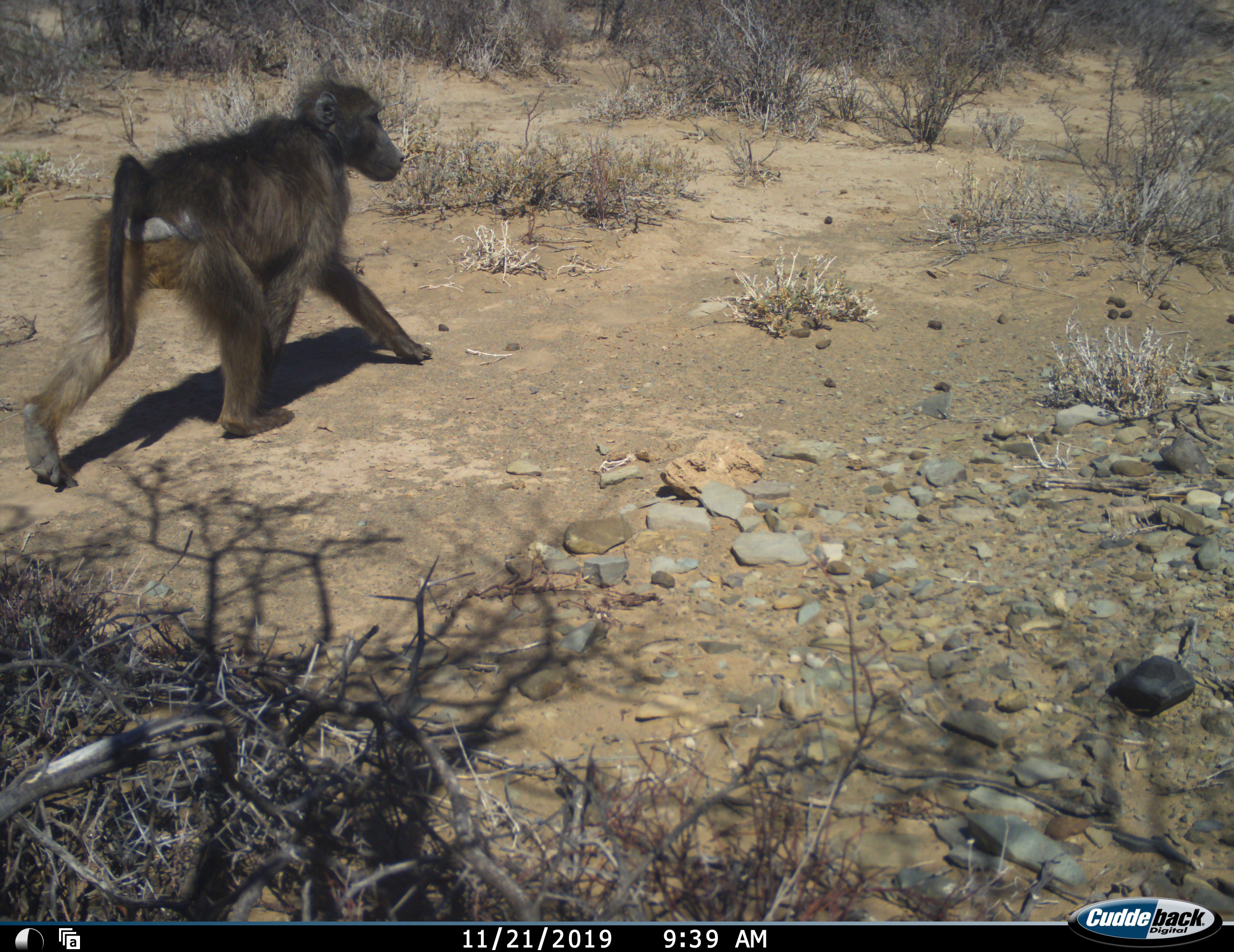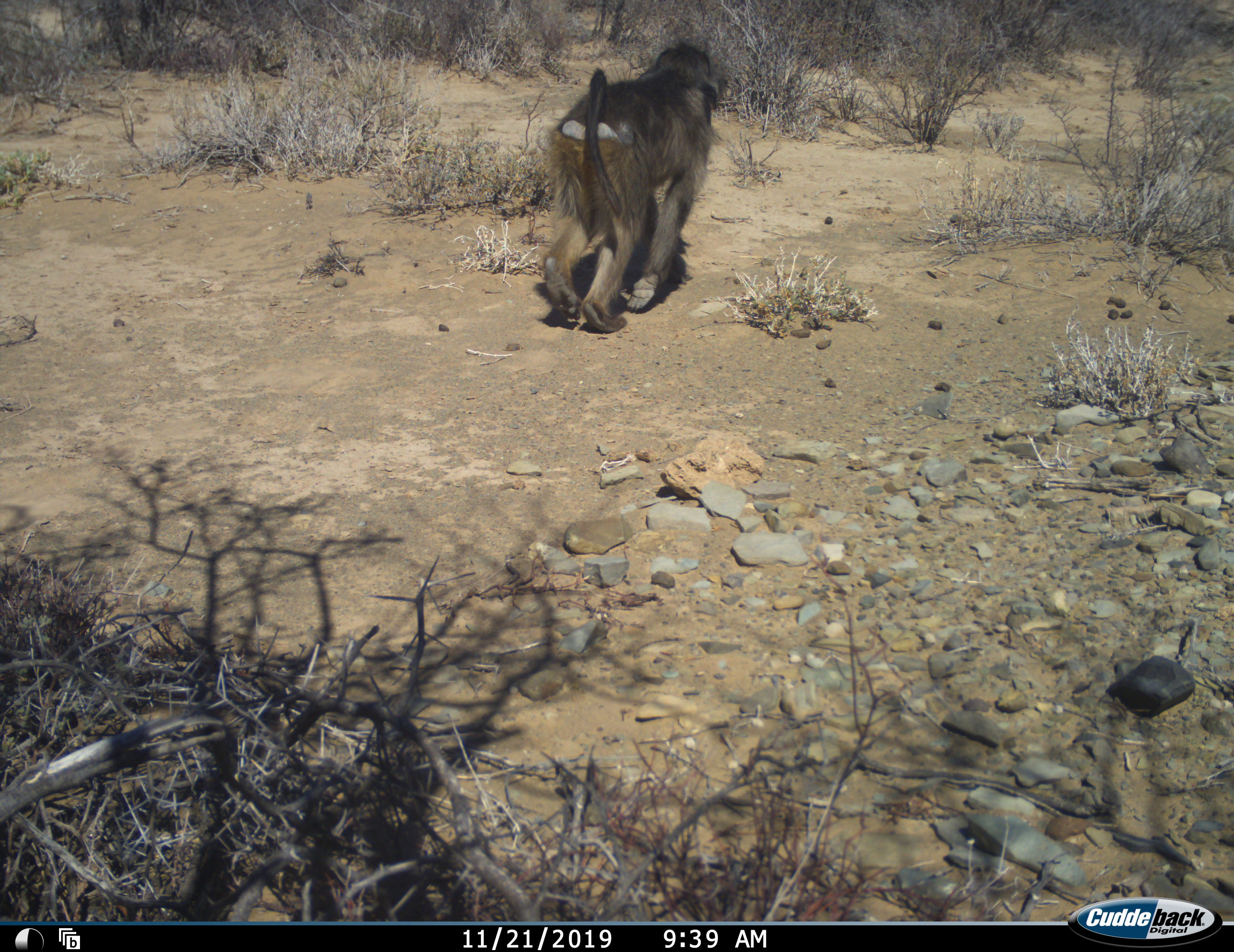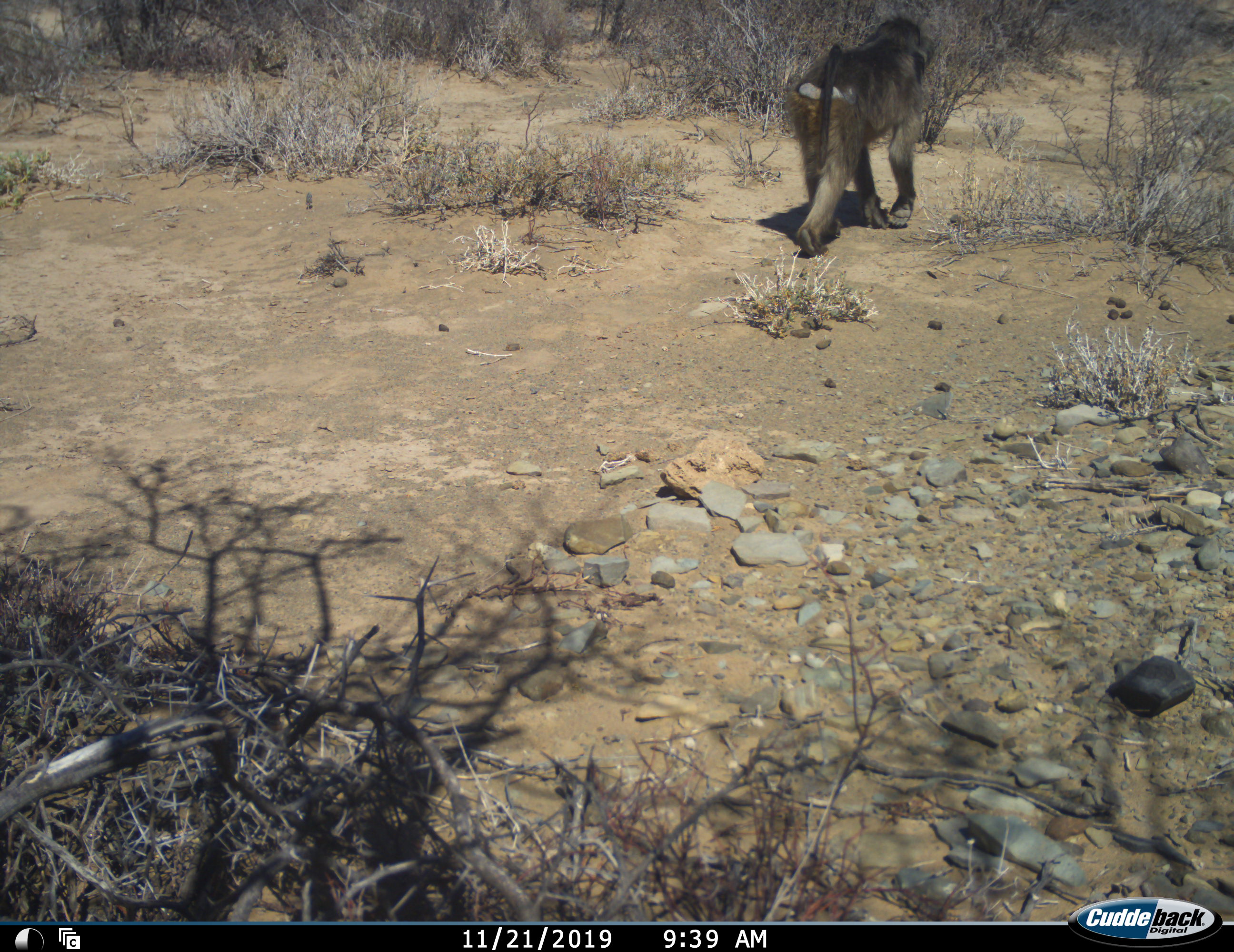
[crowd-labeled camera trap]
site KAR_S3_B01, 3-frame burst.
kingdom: Animalia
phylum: Chordata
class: Mammalia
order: Primates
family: Cercopithecidae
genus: Papio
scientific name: Papio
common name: baboon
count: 1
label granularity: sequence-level